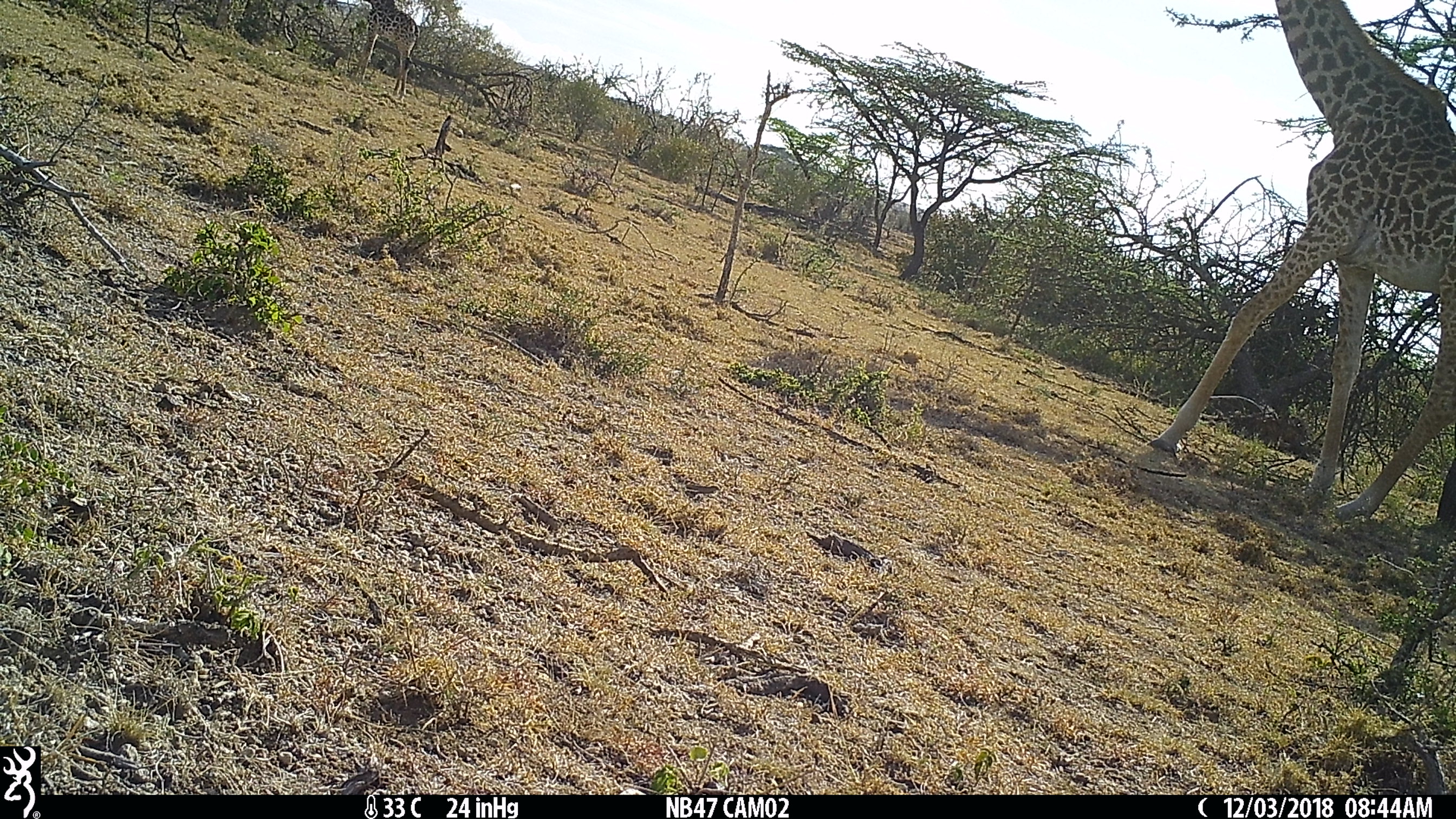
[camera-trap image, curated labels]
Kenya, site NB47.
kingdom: Animalia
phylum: Chordata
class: Mammalia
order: Artiodactyla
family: Giraffidae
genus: Giraffa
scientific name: Giraffa camelopardalis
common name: northern giraffe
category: giraffe